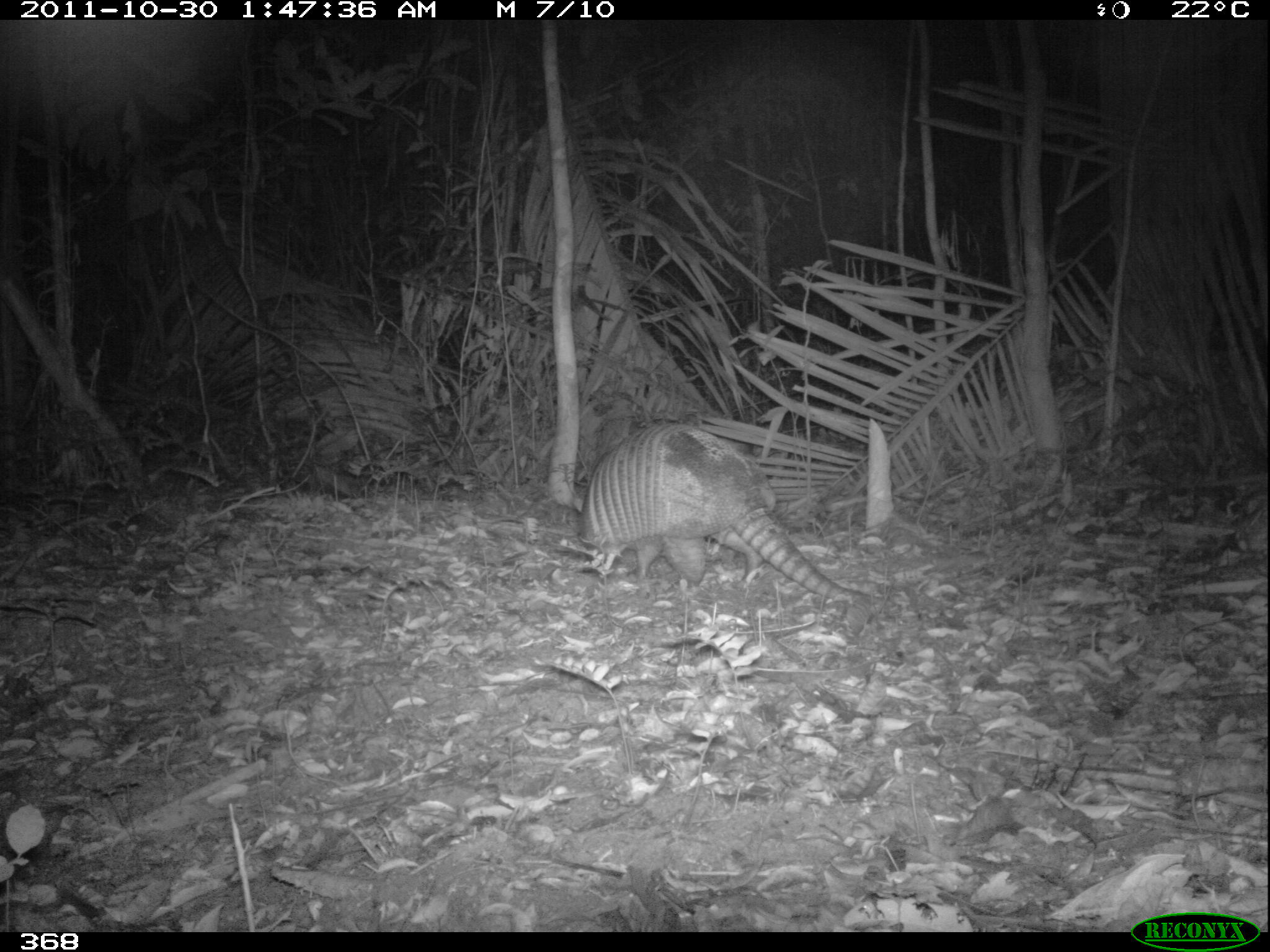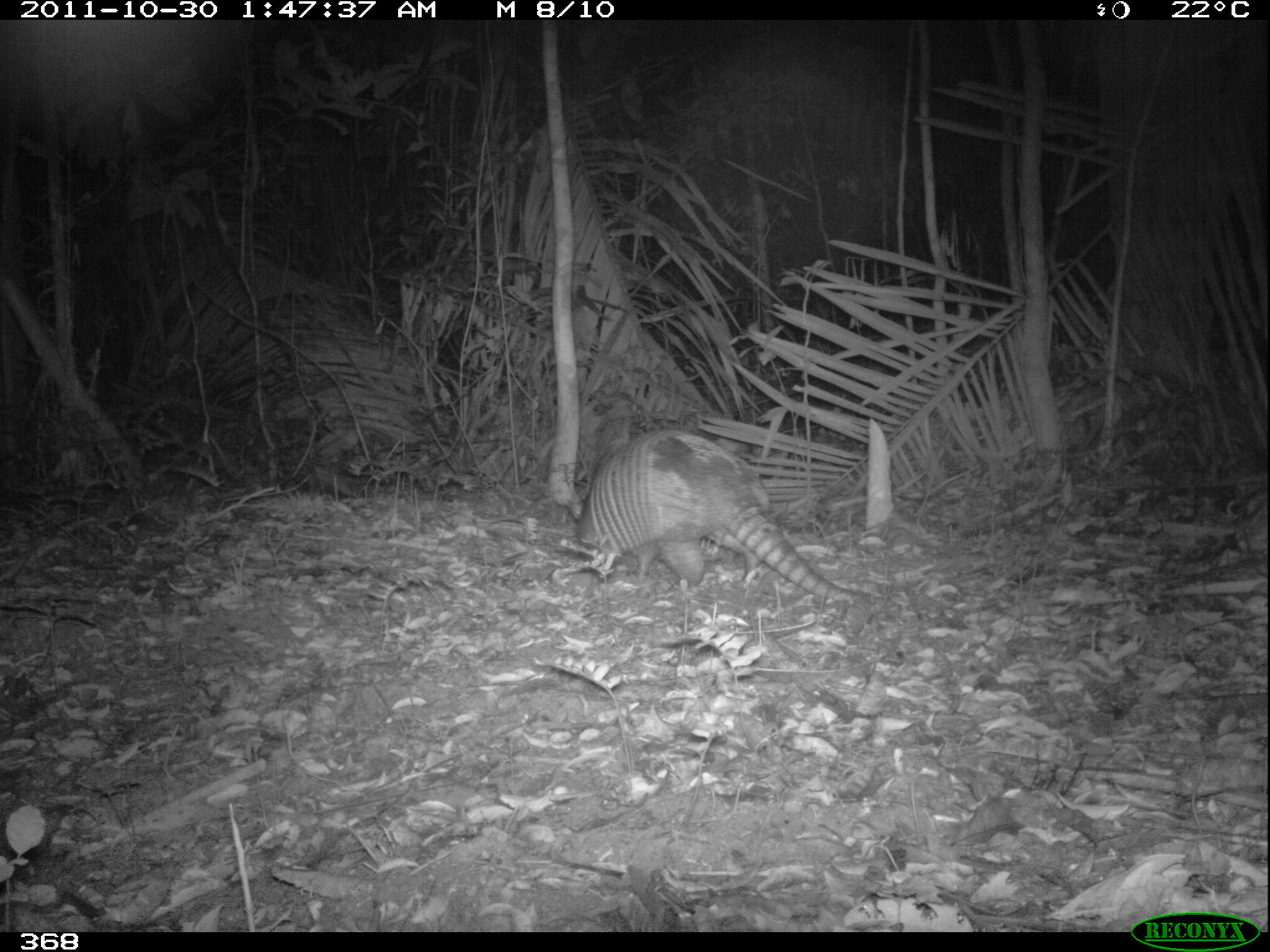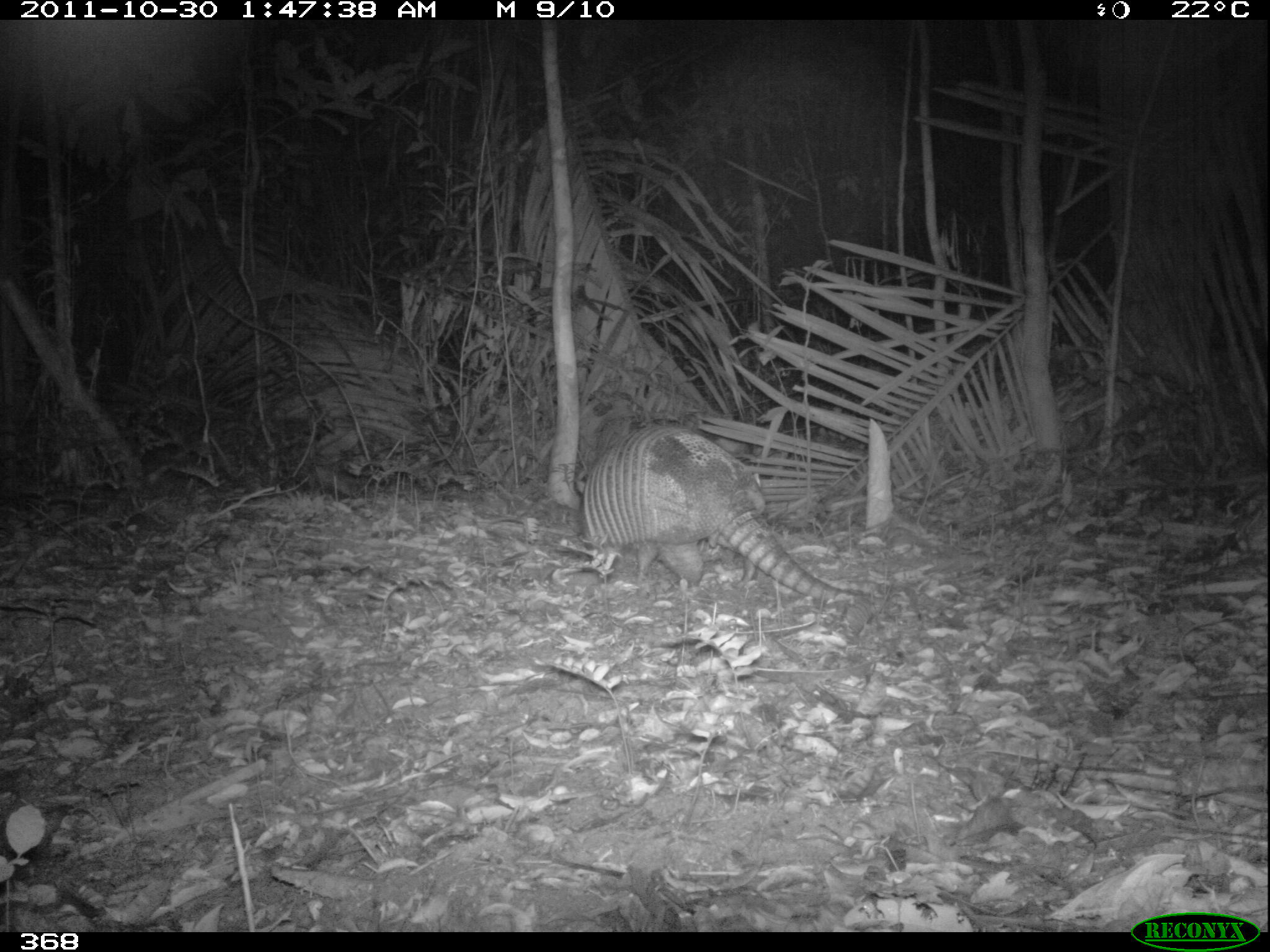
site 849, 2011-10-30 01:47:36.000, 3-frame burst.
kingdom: Animalia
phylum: Chordata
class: Mammalia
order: Cingulata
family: Dasypodidae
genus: Dasypus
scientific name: Dasypus novemcinctus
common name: nine-banded armadillo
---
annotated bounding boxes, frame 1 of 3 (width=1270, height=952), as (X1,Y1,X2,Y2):
dasypus novemcinctus: (571,419,870,604)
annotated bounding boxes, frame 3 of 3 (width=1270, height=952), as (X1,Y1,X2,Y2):
dasypus novemcinctus: (577,422,858,603)